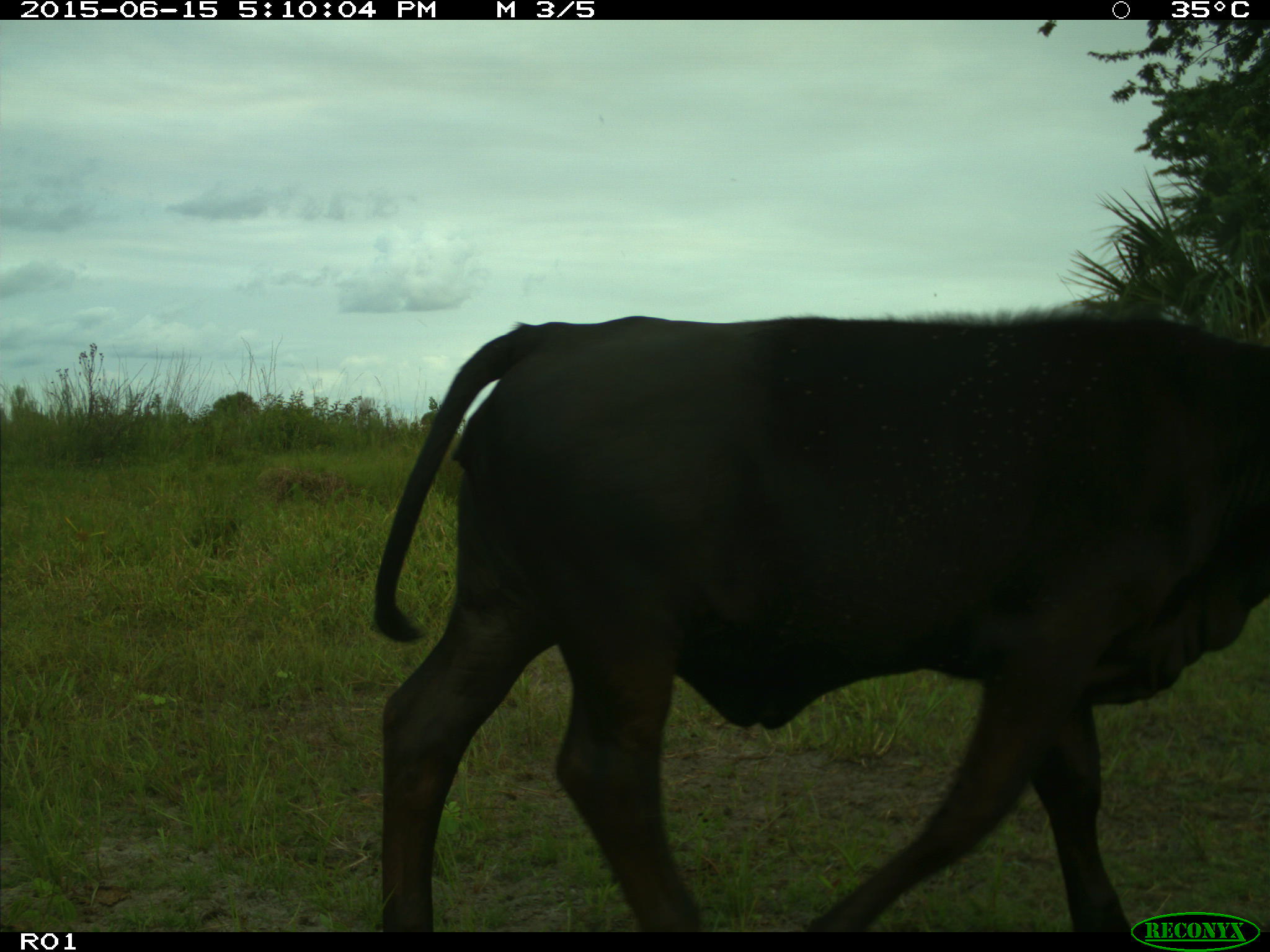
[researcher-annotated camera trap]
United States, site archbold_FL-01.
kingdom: Animalia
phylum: Chordata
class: Mammalia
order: Artiodactyla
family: Bovidae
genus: Bos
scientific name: Bos taurus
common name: domestic cow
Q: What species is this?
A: Bos taurus (domestic cow).